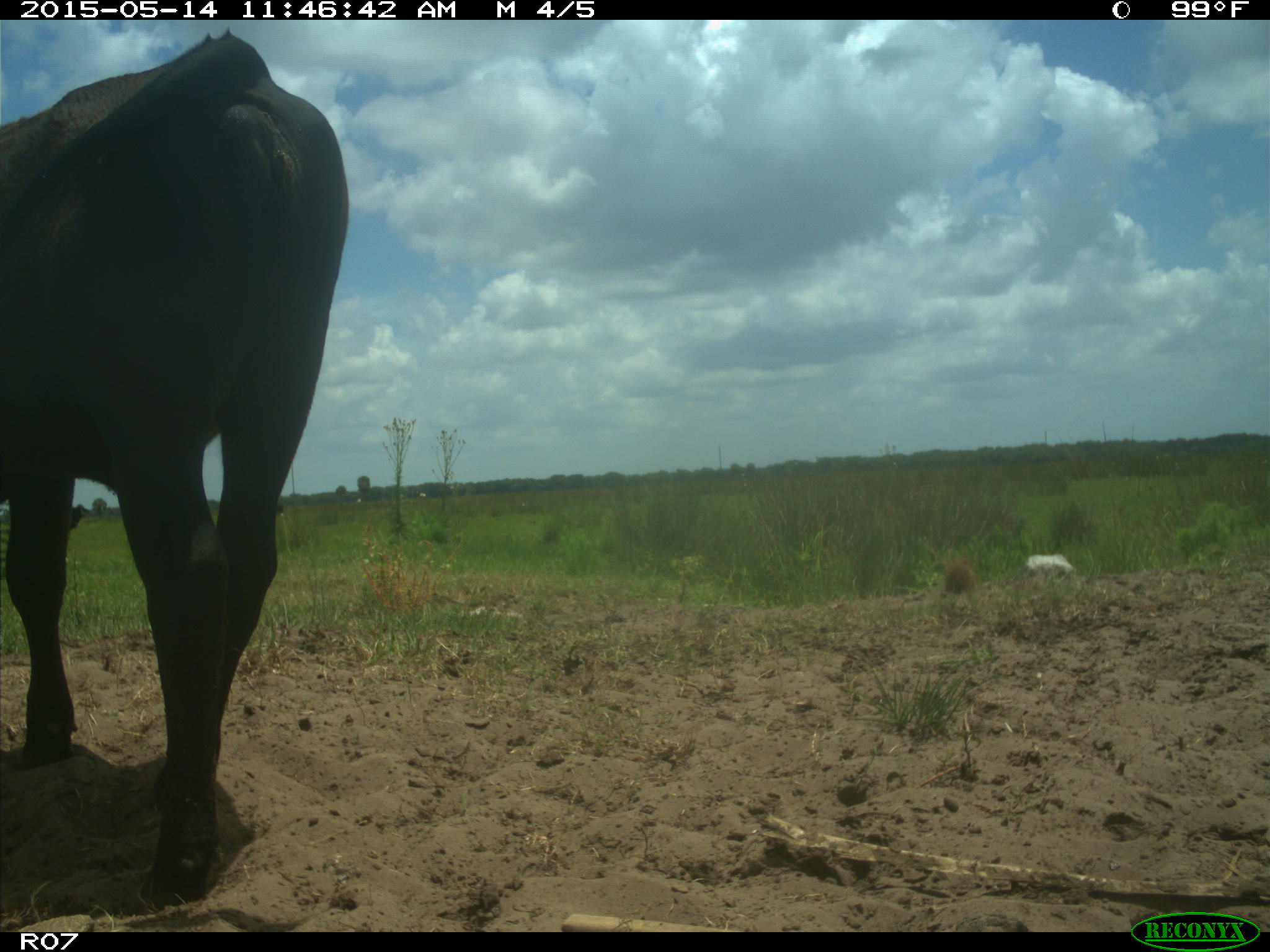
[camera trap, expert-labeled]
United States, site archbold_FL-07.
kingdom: Animalia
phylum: Chordata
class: Mammalia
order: Artiodactyla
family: Bovidae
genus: Bos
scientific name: Bos taurus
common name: domestic cow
Bos taurus (domestic cow).